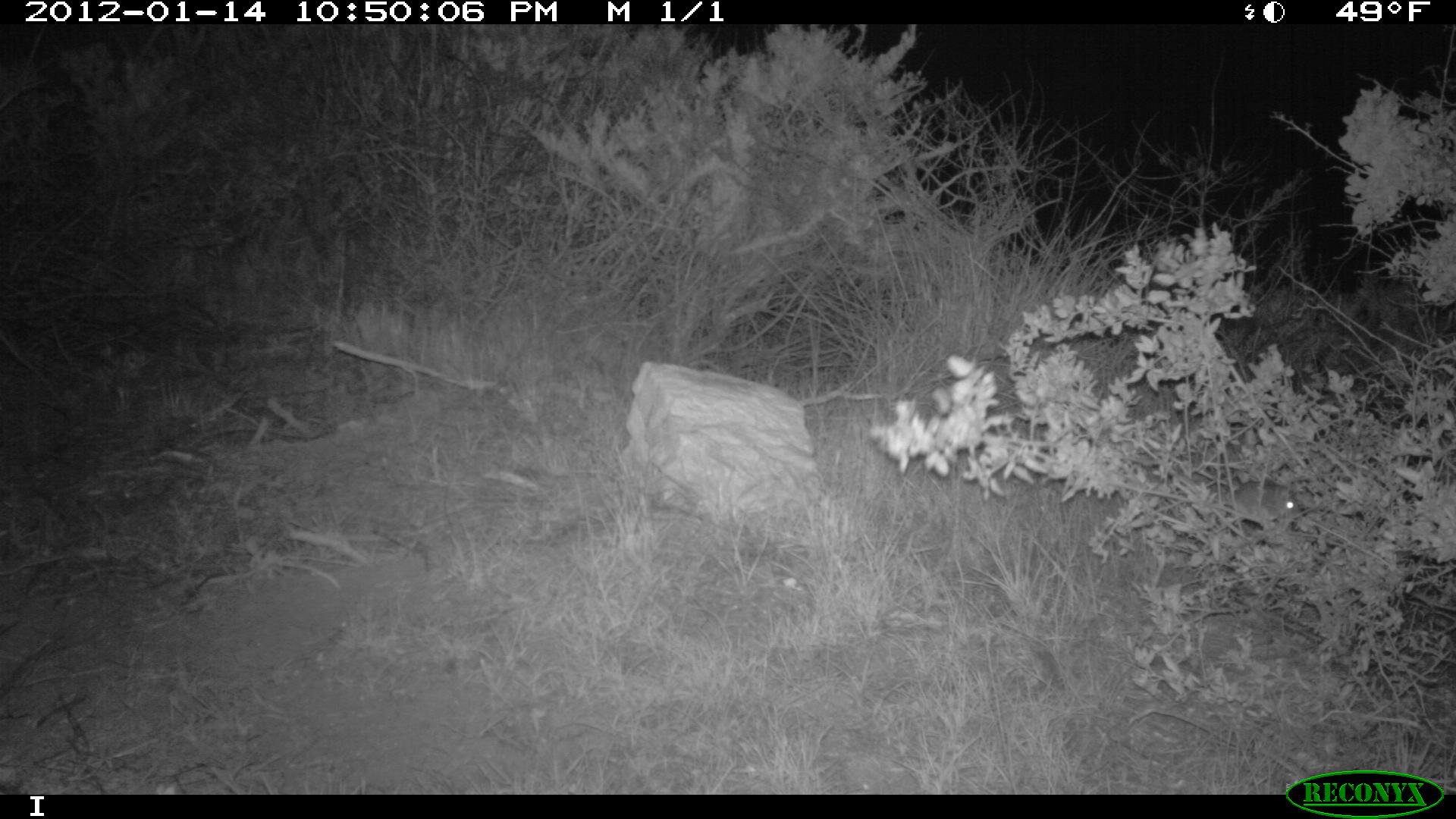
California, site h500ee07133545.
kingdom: Animalia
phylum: Chordata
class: Mammalia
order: Rodentia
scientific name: Rodentia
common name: rodent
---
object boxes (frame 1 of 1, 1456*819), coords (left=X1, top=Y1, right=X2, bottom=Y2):
rodent: (left=1228, top=477, right=1299, bottom=516)